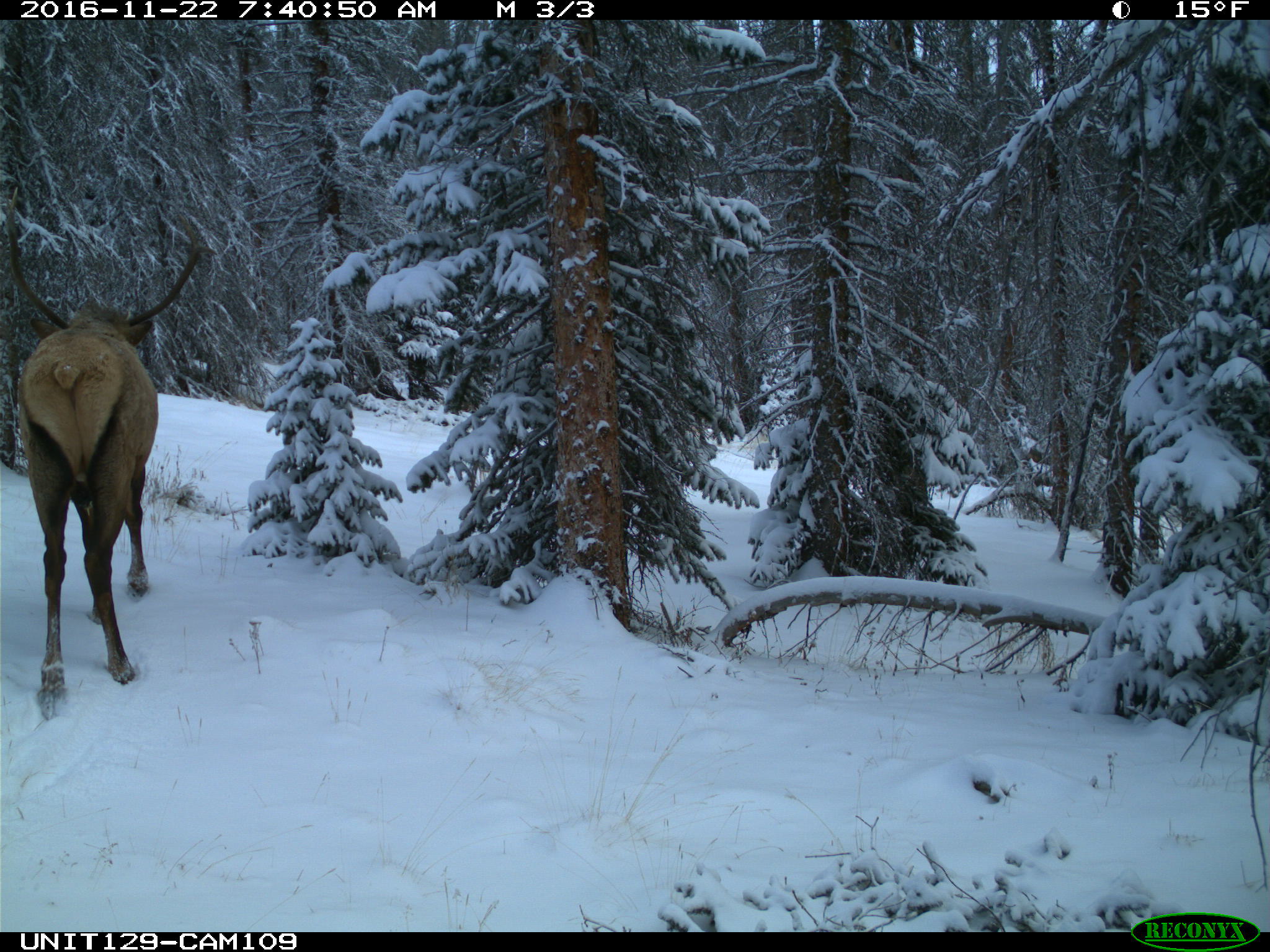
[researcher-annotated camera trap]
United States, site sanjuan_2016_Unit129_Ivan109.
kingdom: Animalia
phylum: Chordata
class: Mammalia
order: Artiodactyla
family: Cervidae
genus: Cervus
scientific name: Cervus elaphus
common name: red deer